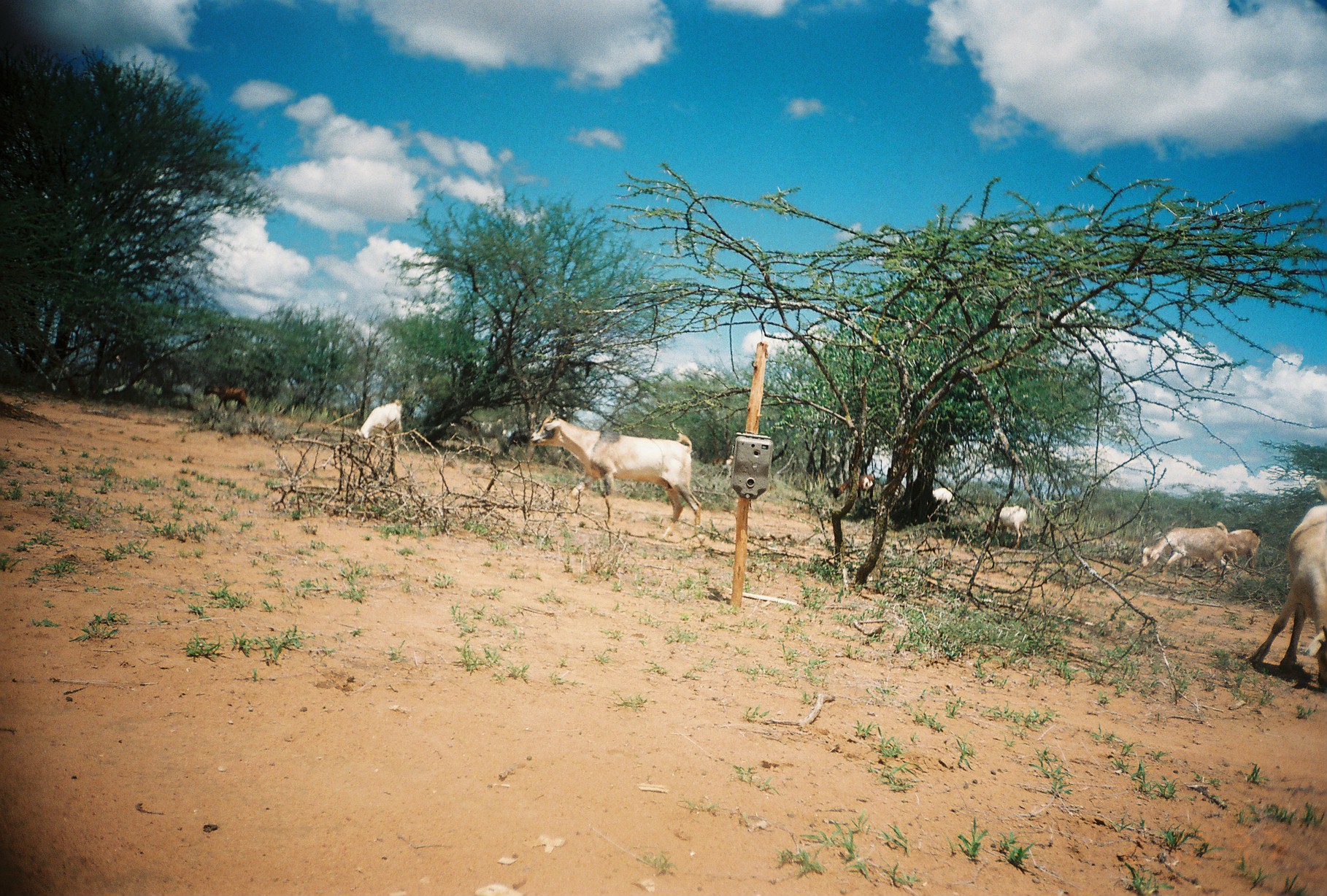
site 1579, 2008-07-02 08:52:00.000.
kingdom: Animalia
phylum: Chordata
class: Mammalia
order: Artiodactyla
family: Bovidae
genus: Capra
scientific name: Capra aegagrus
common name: wild goat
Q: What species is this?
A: Capra aegagrus (wild goat).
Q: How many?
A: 7.